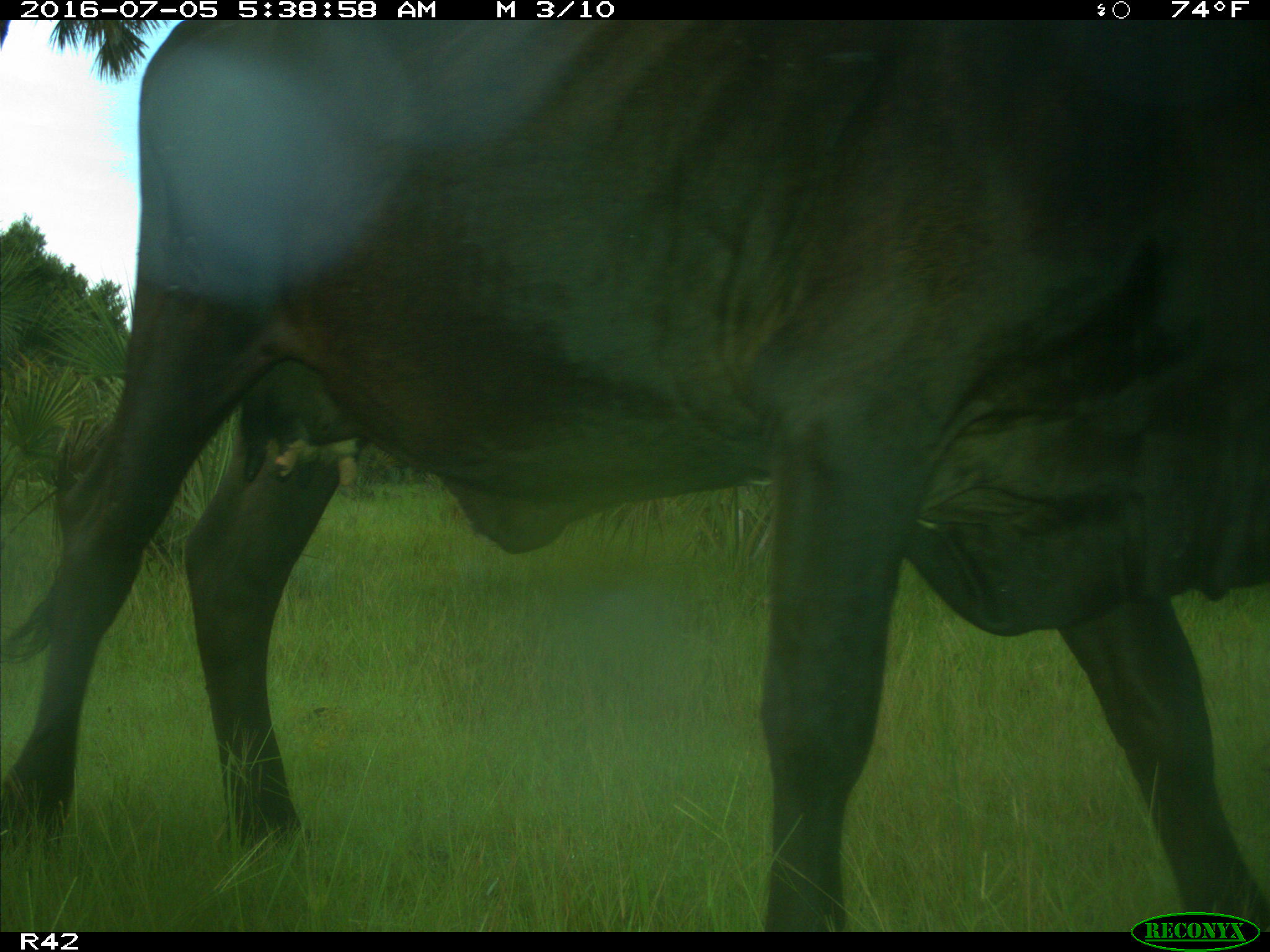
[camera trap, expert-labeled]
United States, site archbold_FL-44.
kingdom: Animalia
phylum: Chordata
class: Mammalia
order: Artiodactyla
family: Bovidae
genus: Bos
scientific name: Bos taurus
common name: domestic cow